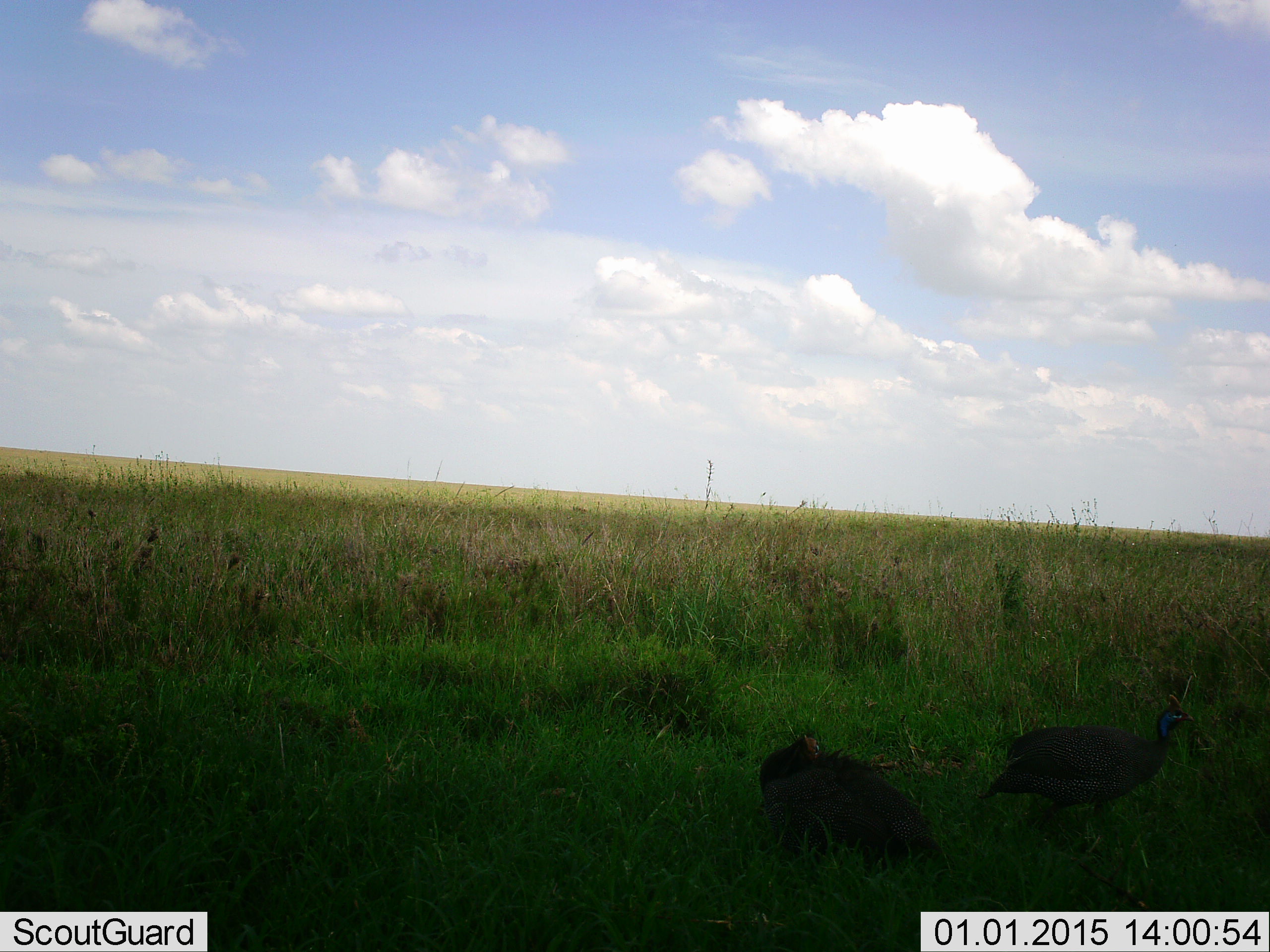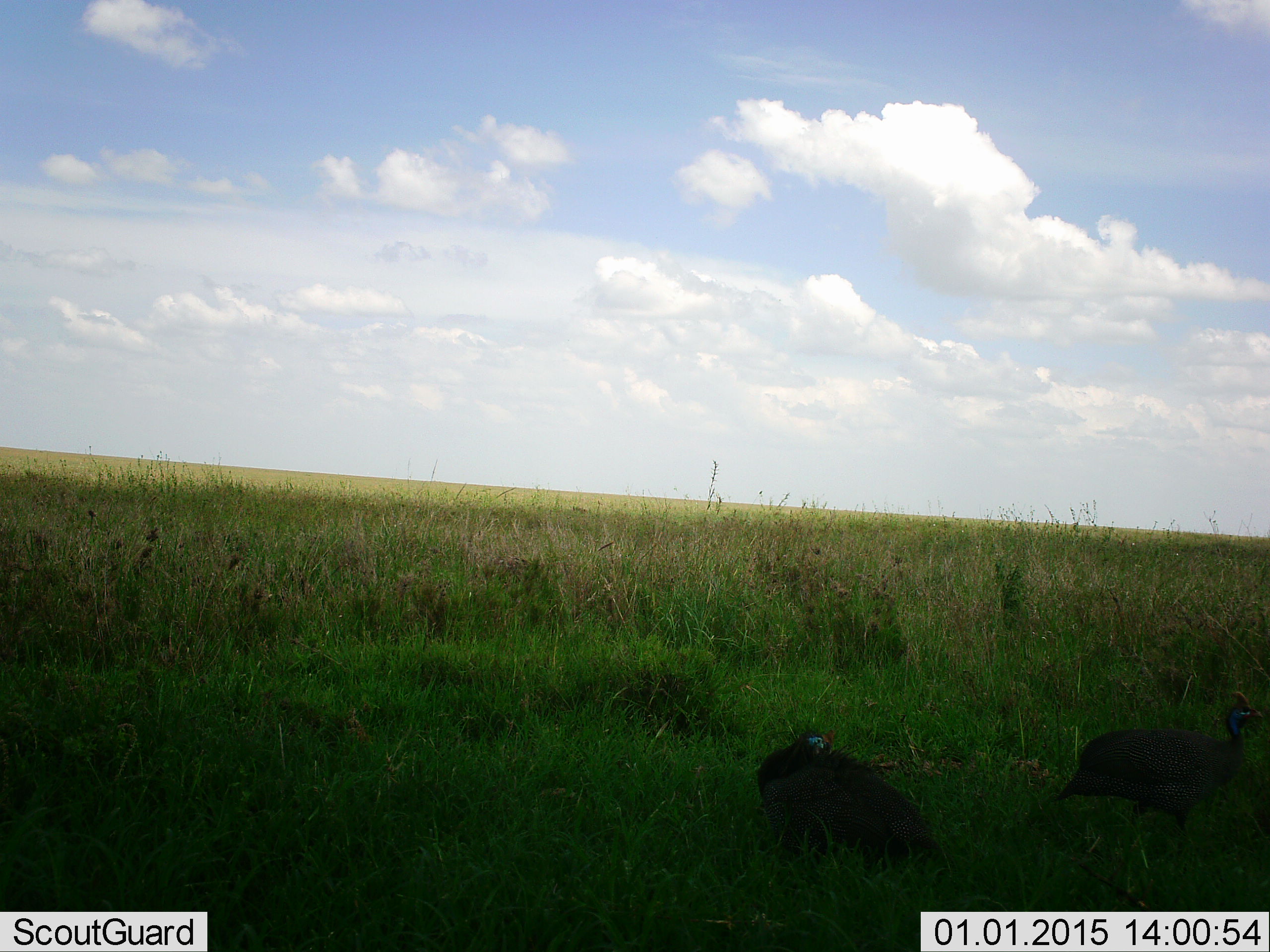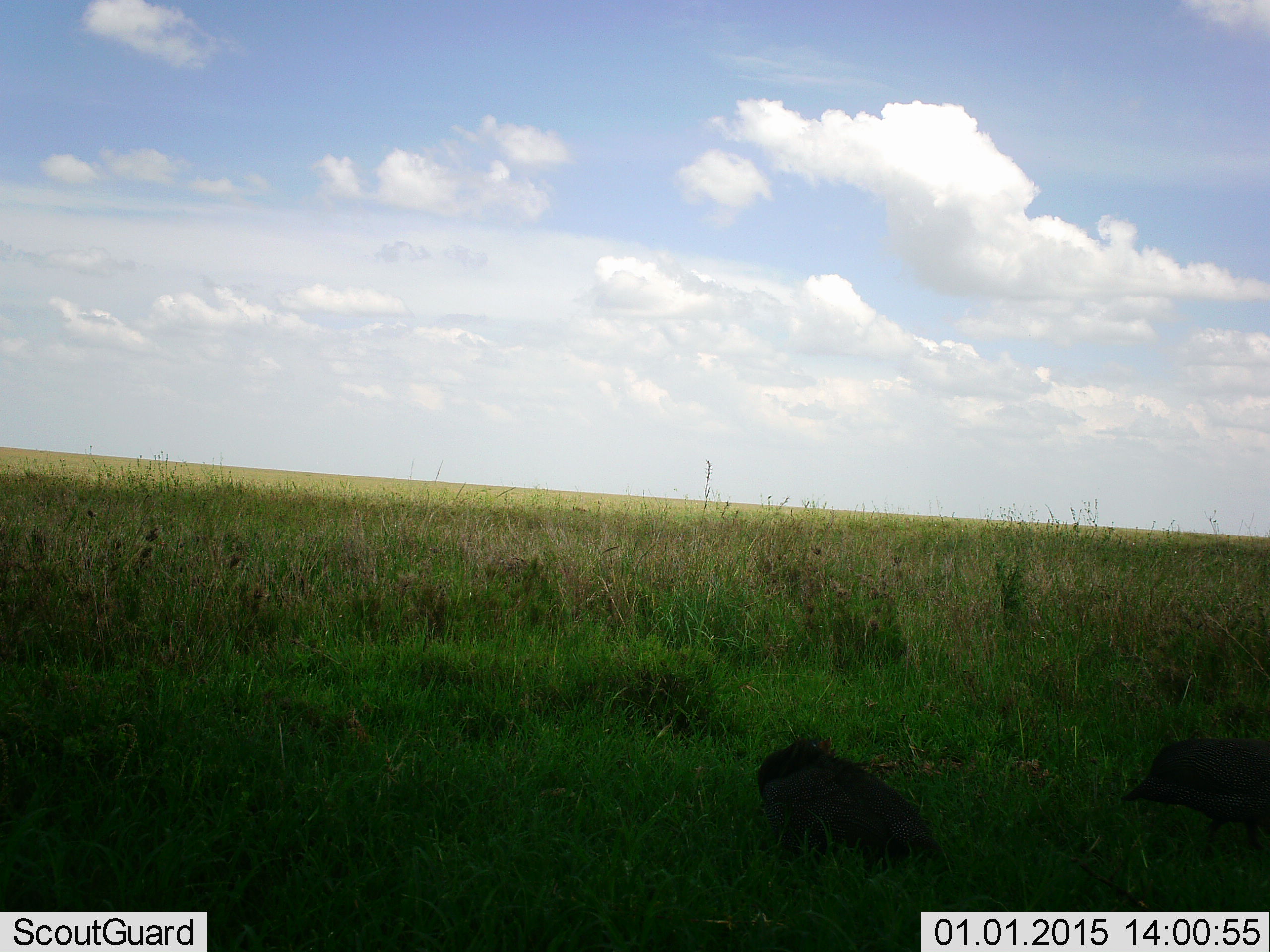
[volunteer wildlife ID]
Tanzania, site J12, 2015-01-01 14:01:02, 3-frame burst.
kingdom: Animalia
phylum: Chordata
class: Aves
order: Galliformes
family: Numididae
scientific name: Numididae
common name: guinea fowl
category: guineafowl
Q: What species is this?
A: Guineafowl (guinea fowl) (Numididae).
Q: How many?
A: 2.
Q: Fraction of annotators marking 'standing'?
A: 60%.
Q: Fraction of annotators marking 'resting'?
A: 30%.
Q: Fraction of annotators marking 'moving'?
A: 80%.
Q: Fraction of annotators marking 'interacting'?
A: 0%.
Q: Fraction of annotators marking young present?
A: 0%.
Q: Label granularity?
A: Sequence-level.